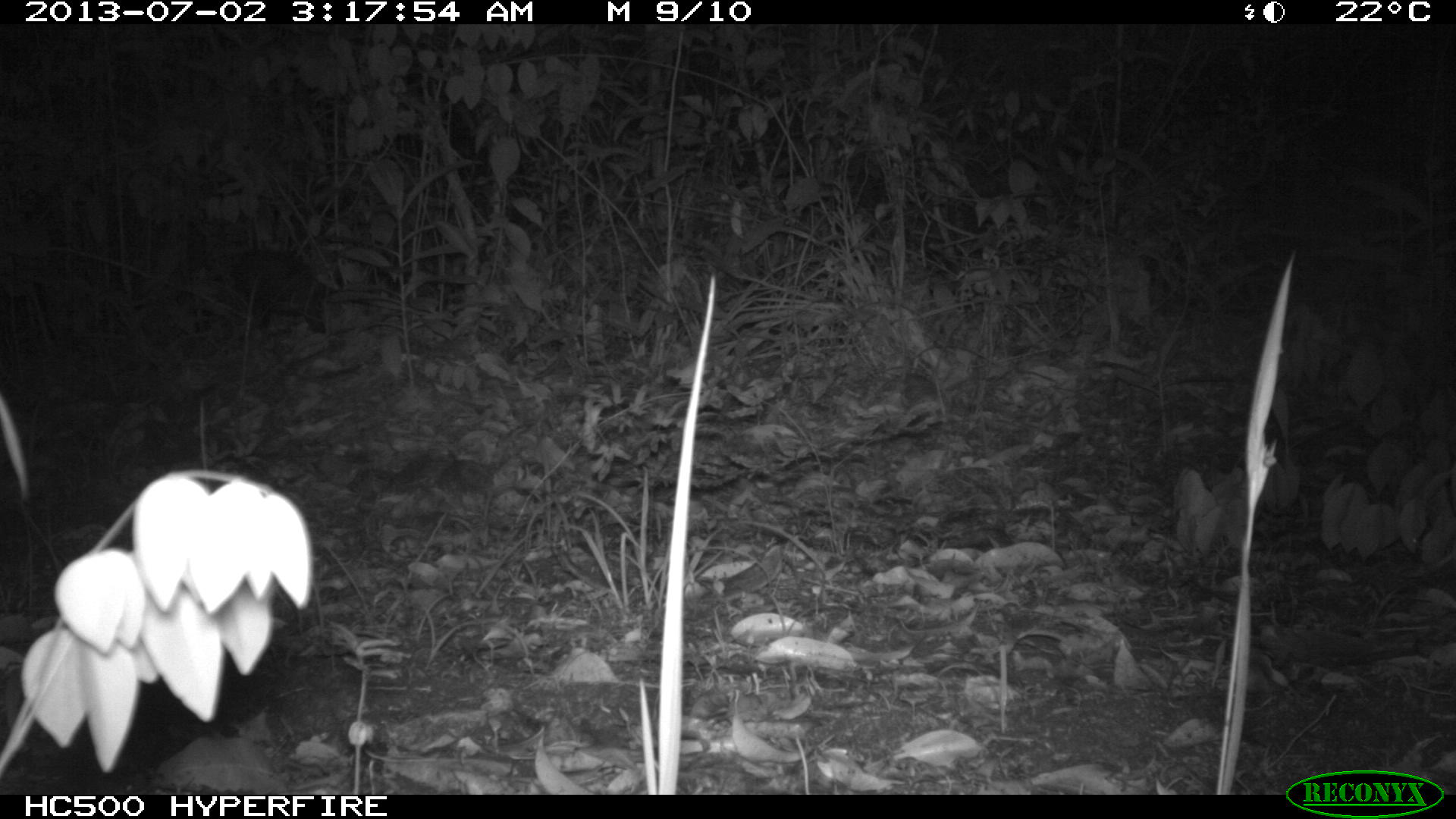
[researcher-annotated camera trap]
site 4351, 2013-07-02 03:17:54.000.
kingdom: Animalia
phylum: Chordata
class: Mammalia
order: Didelphimorphia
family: Didelphidae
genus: Didelphis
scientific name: Didelphis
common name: american opossums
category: didelphis sp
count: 1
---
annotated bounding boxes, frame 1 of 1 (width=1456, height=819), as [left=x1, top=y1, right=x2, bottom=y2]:
didelphis sp: [left=230, top=248, right=341, bottom=342]